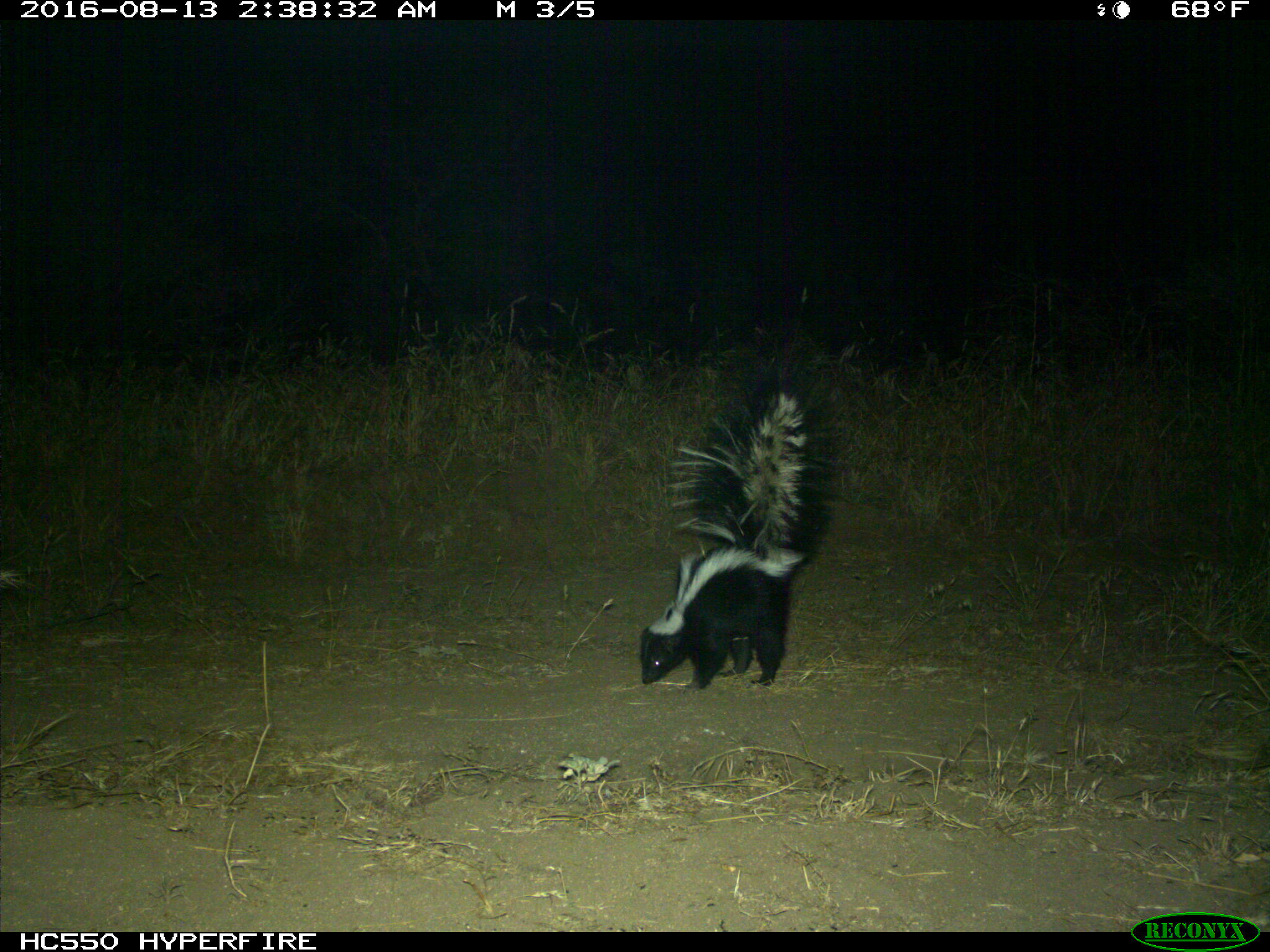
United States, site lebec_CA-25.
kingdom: Animalia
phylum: Chordata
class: Mammalia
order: Carnivora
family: Mephitidae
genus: Mephitis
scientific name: Mephitis mephitis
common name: striped skunk